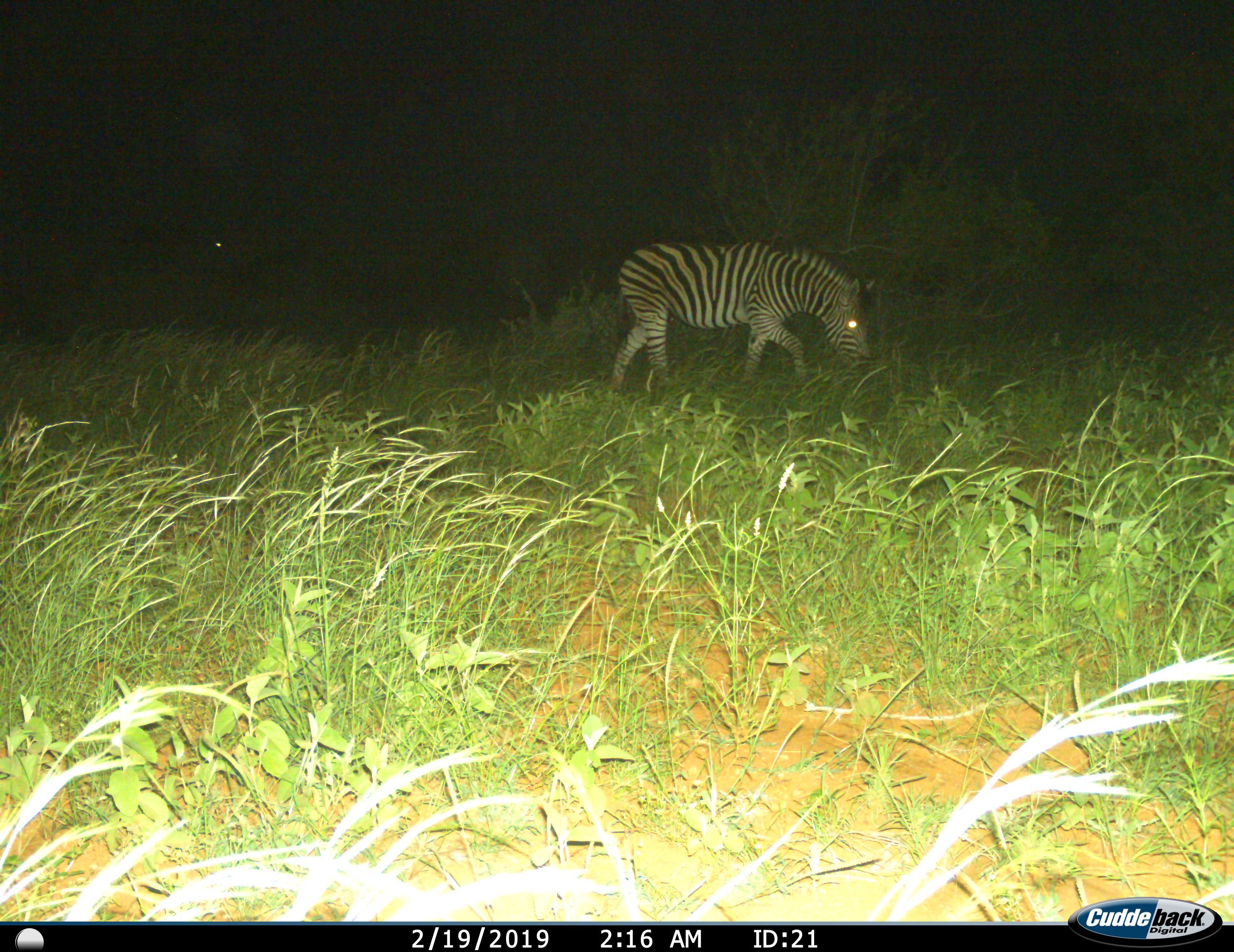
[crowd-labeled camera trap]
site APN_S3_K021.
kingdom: Animalia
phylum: Chordata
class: Mammalia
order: Perissodactyla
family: Equidae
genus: Equus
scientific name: Equus quagga burchellii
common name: burchell's zebra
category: zebraburchells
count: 1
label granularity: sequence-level